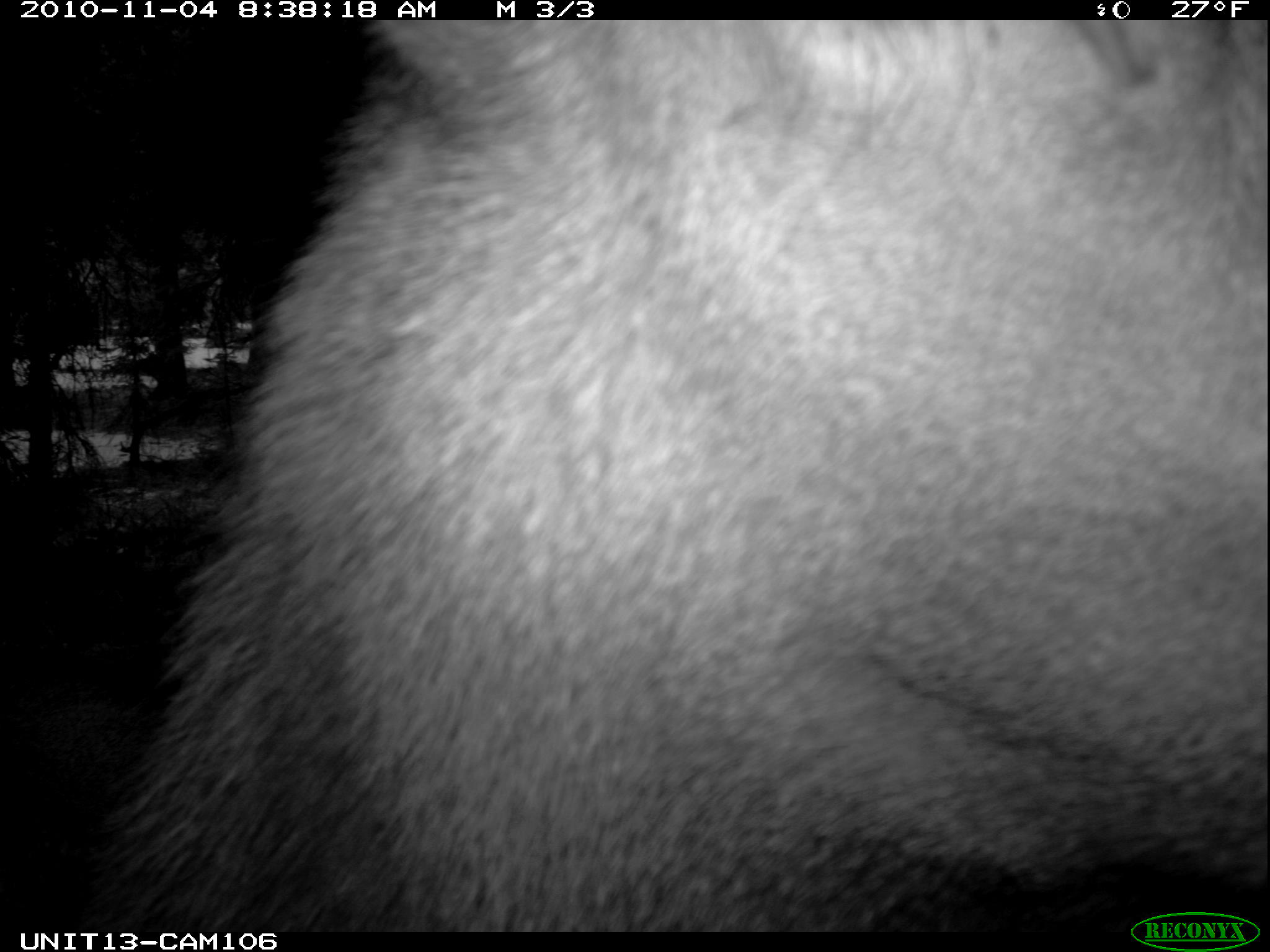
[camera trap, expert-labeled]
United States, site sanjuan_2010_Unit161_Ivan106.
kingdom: Animalia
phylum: Chordata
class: Mammalia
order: Artiodactyla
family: Cervidae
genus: Cervus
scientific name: Cervus elaphus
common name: red deer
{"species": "Cervus elaphus (red deer)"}